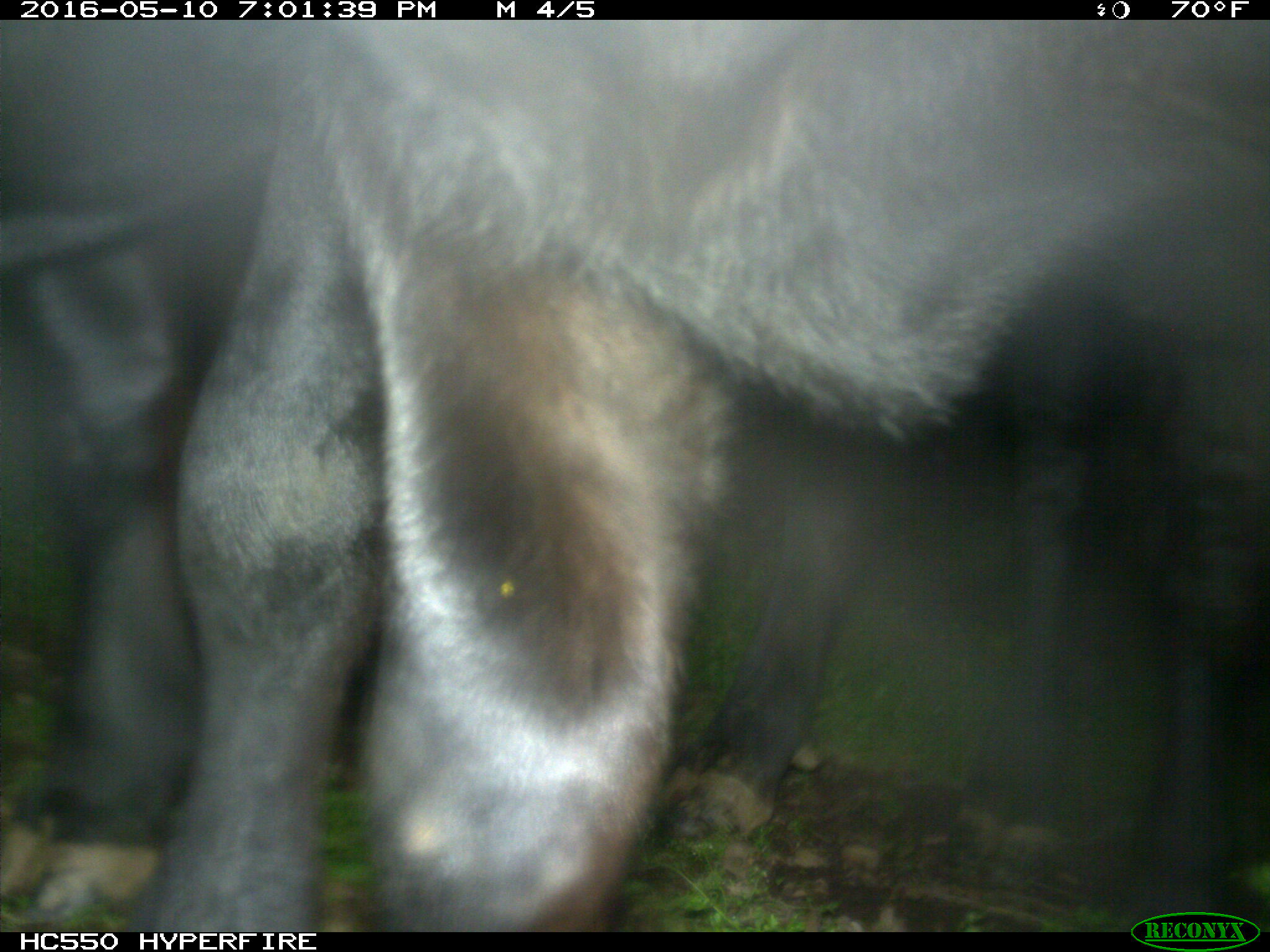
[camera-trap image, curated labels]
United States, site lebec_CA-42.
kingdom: Animalia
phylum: Chordata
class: Mammalia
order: Artiodactyla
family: Bovidae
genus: Bos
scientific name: Bos taurus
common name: domestic cow